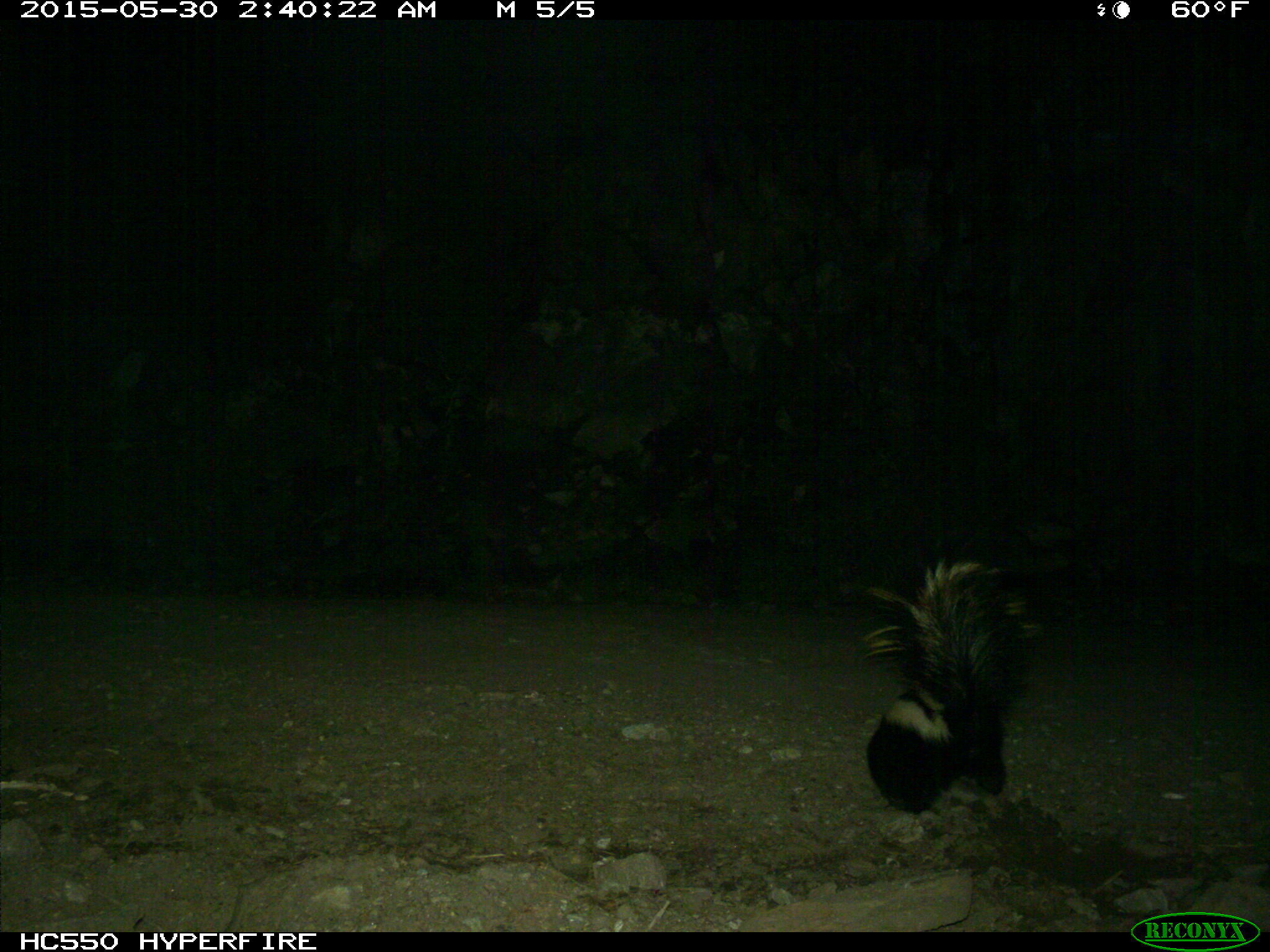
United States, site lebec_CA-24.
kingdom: Animalia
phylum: Chordata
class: Mammalia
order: Carnivora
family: Mephitidae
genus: Mephitis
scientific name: Mephitis mephitis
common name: striped skunk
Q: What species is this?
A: Mephitis mephitis (striped skunk).